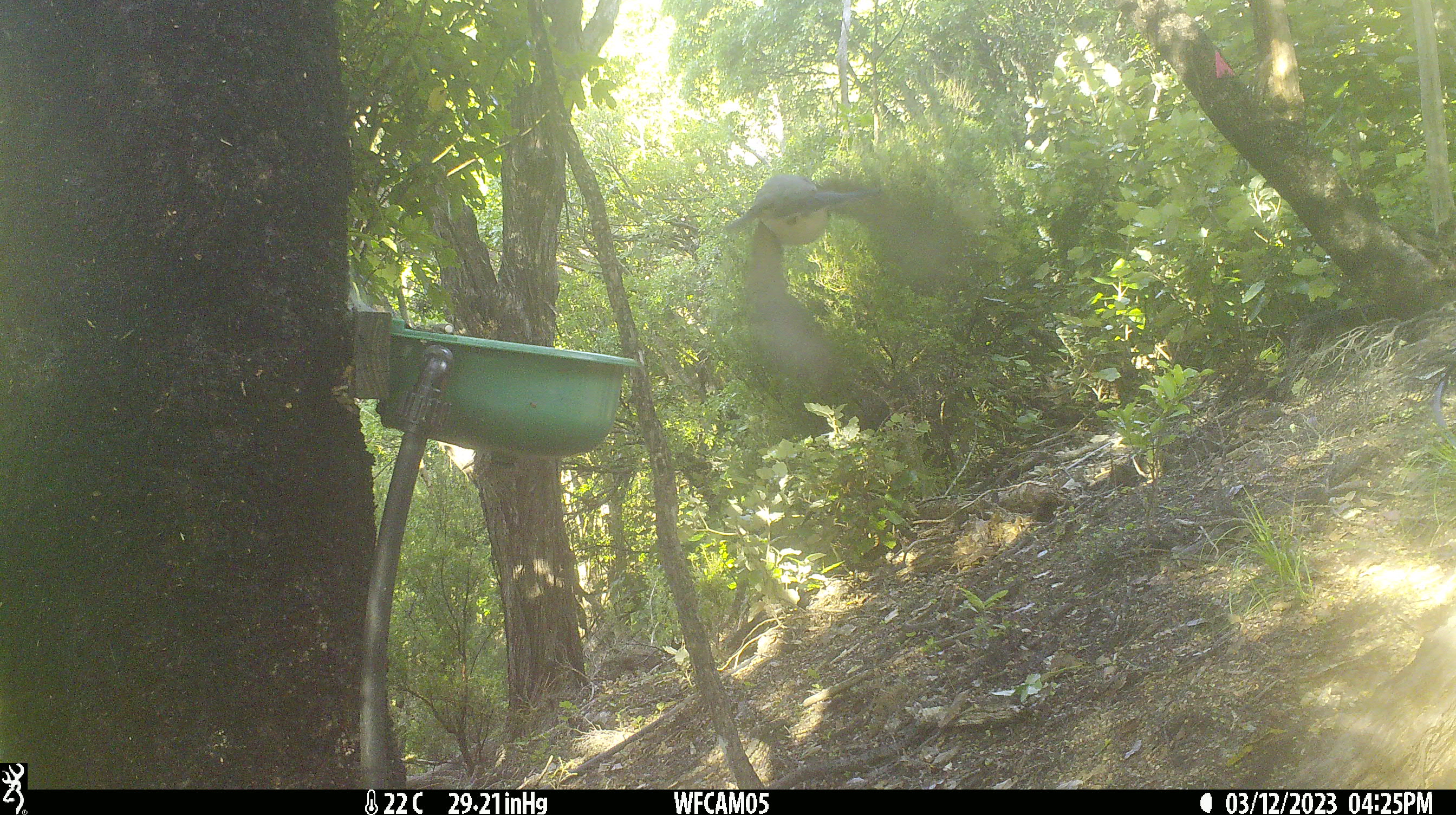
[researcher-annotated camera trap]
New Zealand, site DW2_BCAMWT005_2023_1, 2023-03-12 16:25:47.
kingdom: Animalia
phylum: Chordata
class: Aves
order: Columbiformes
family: Columbidae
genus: Hemiphaga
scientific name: Hemiphaga novaeseelandiae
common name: new zealand pigeon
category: kereru